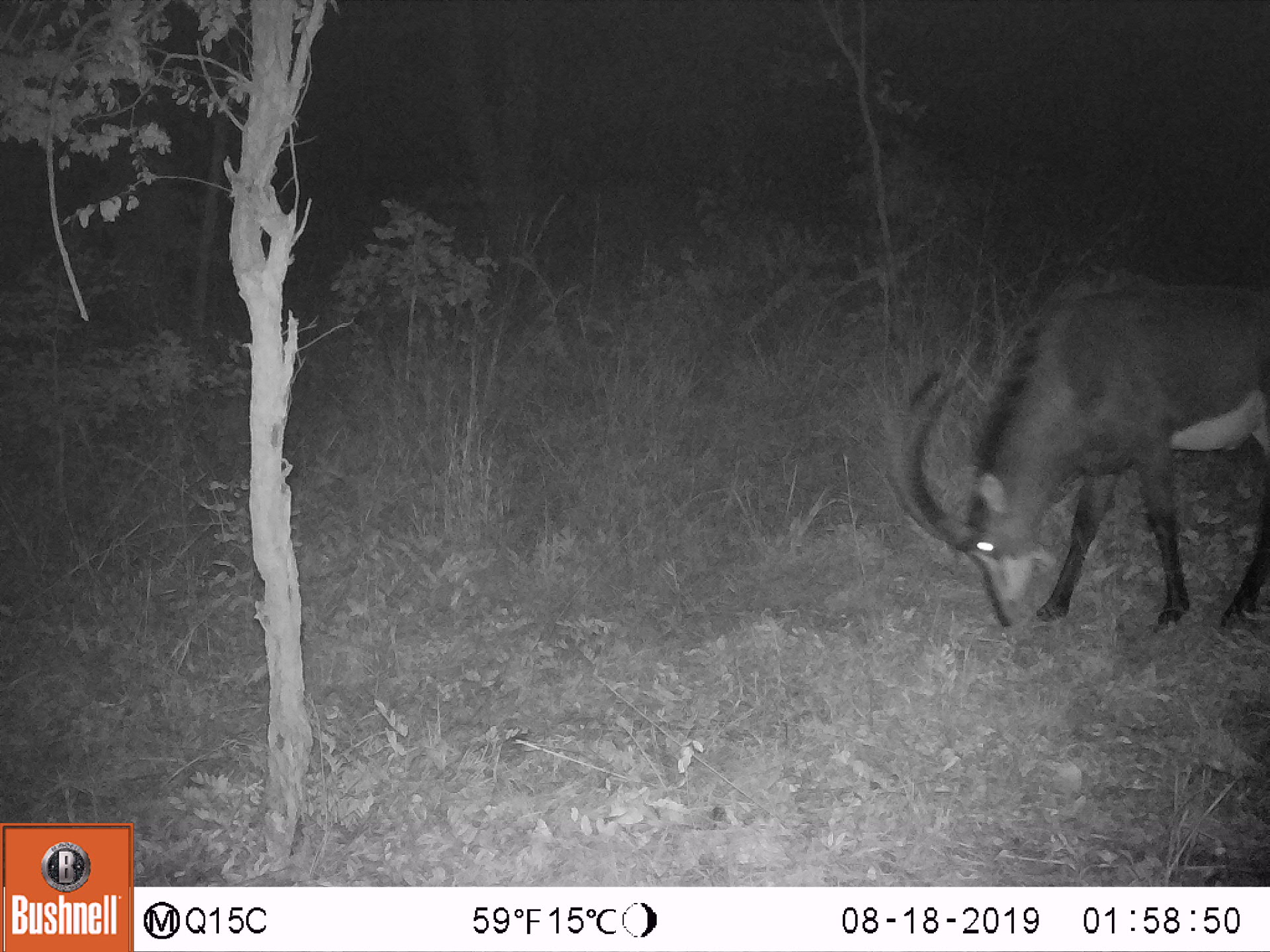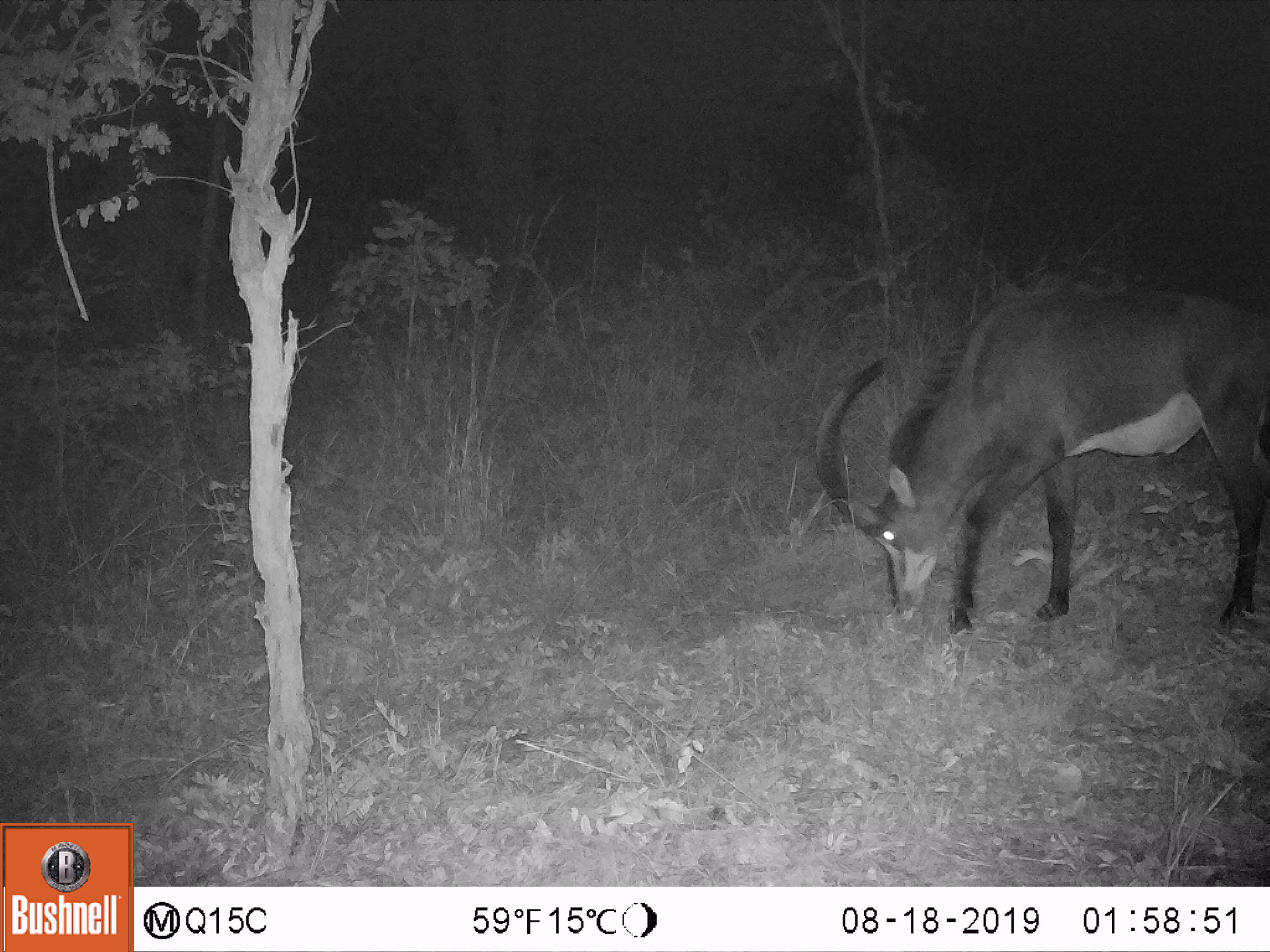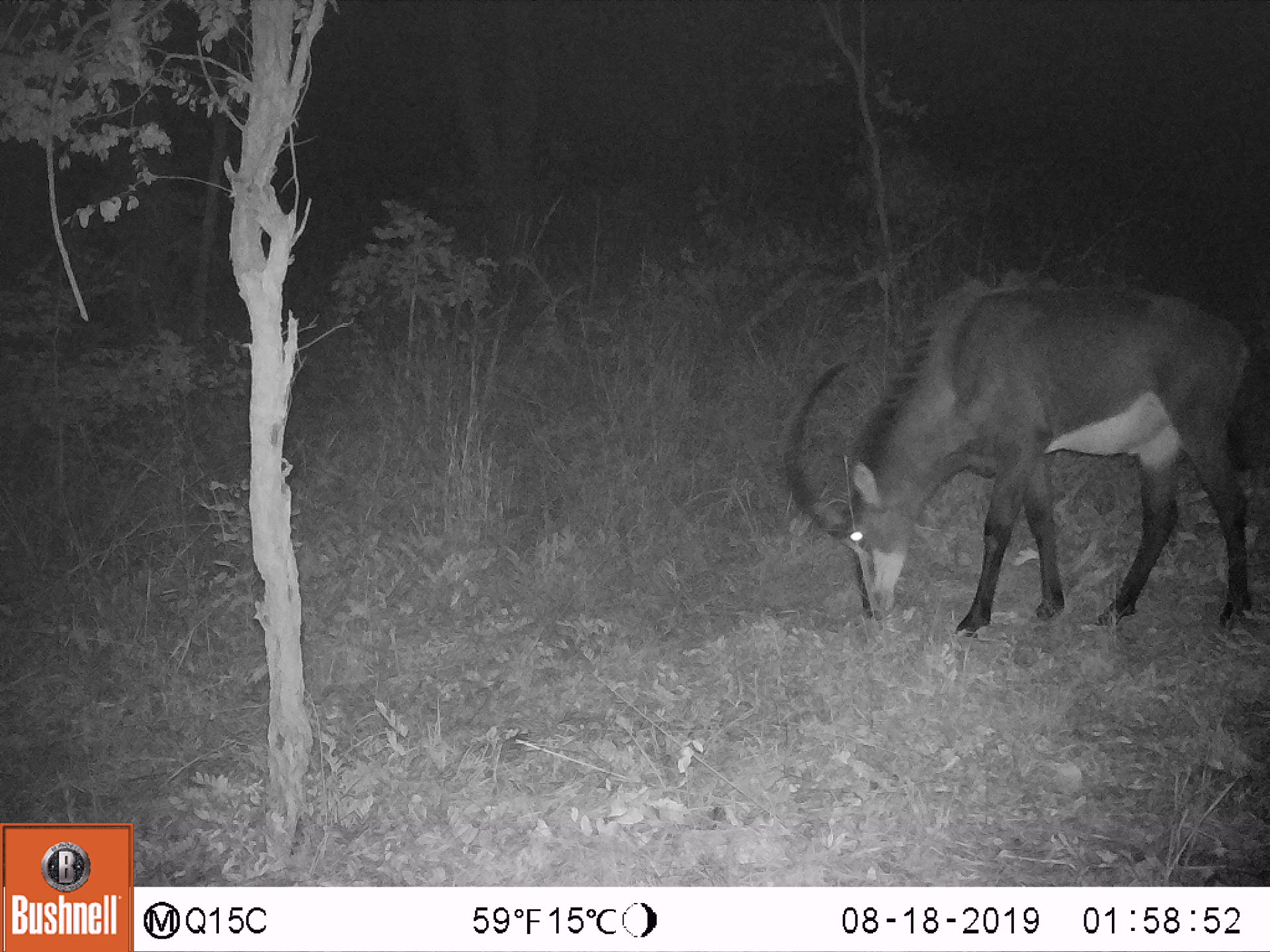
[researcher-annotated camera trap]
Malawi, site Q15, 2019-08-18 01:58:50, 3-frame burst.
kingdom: Animalia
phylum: Chordata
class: Mammalia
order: Artiodactyla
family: Bovidae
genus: Hippotragus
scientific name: Hippotragus niger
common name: sable antelope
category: sable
Sable (sable antelope) (Hippotragus niger), count 1.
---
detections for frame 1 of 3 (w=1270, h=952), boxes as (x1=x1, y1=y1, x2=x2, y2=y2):
sable: (x1=900, y1=263, x2=1262, y2=643)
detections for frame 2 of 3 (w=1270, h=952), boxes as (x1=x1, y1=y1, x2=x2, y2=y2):
sable: (x1=798, y1=286, x2=1262, y2=635)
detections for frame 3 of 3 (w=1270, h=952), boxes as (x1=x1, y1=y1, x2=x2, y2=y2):
sable: (x1=759, y1=281, x2=1262, y2=635)